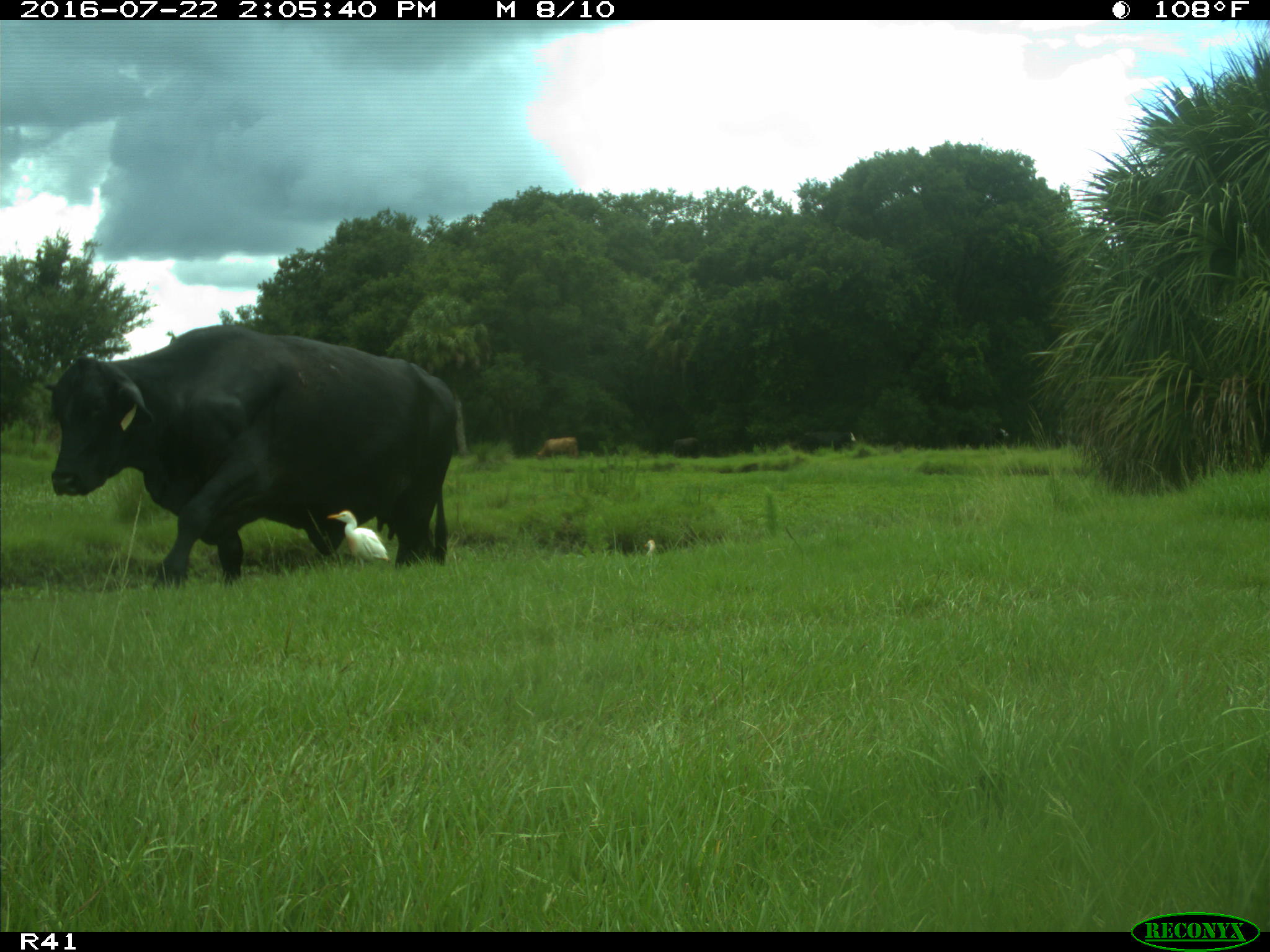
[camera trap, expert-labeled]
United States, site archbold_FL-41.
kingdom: Animalia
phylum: Chordata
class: Mammalia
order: Artiodactyla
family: Bovidae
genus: Bos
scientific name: Bos taurus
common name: domestic cow